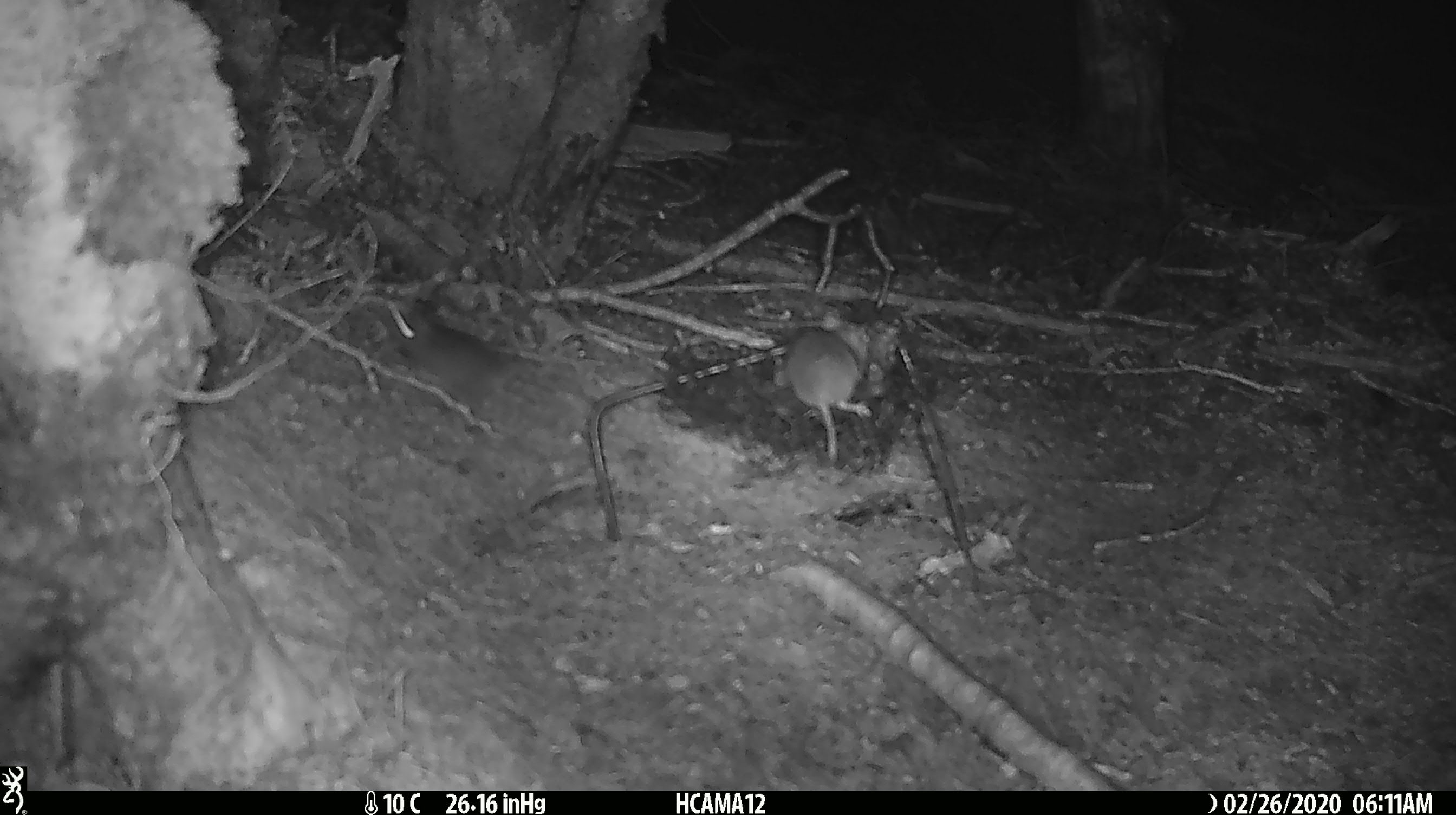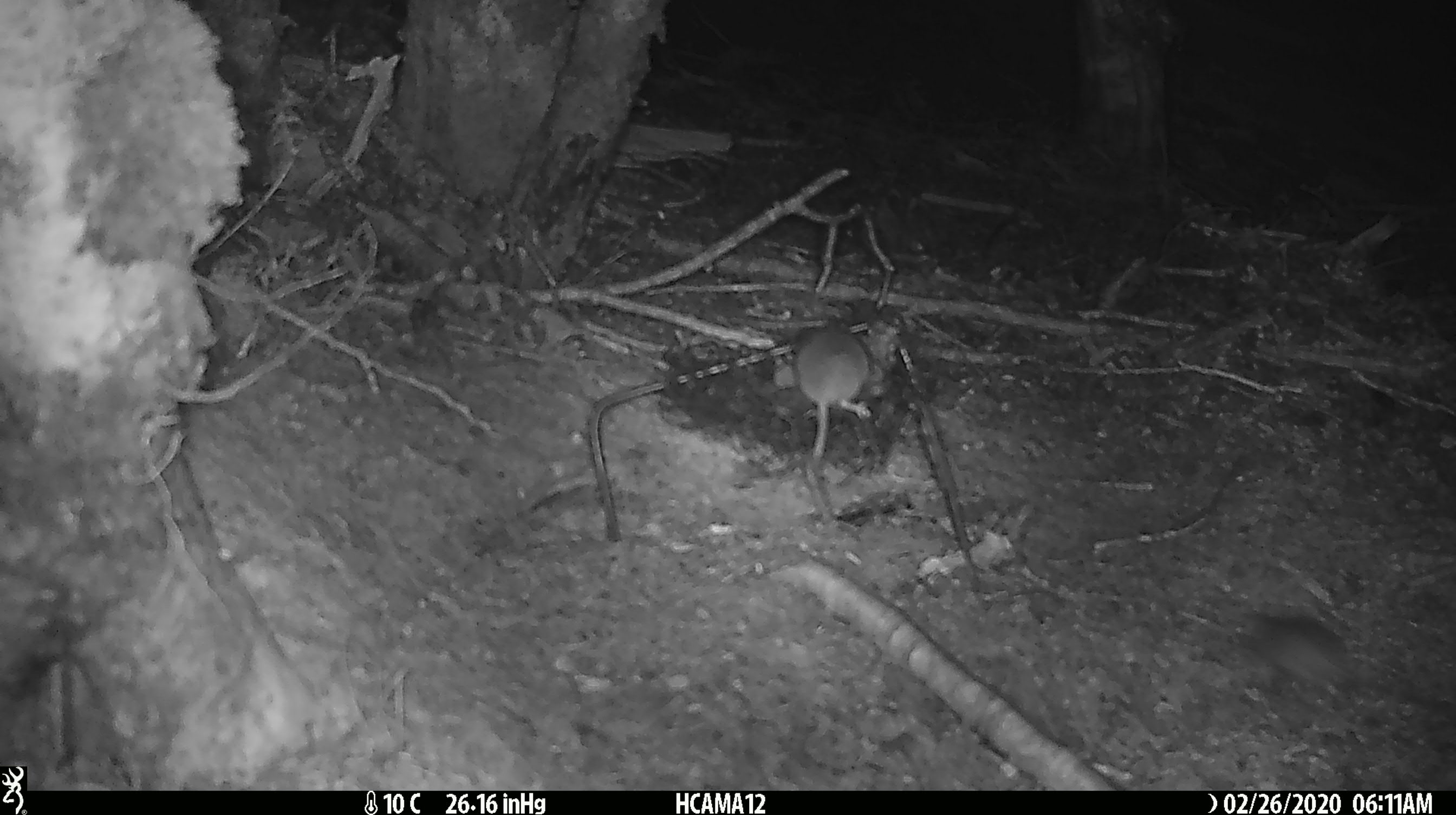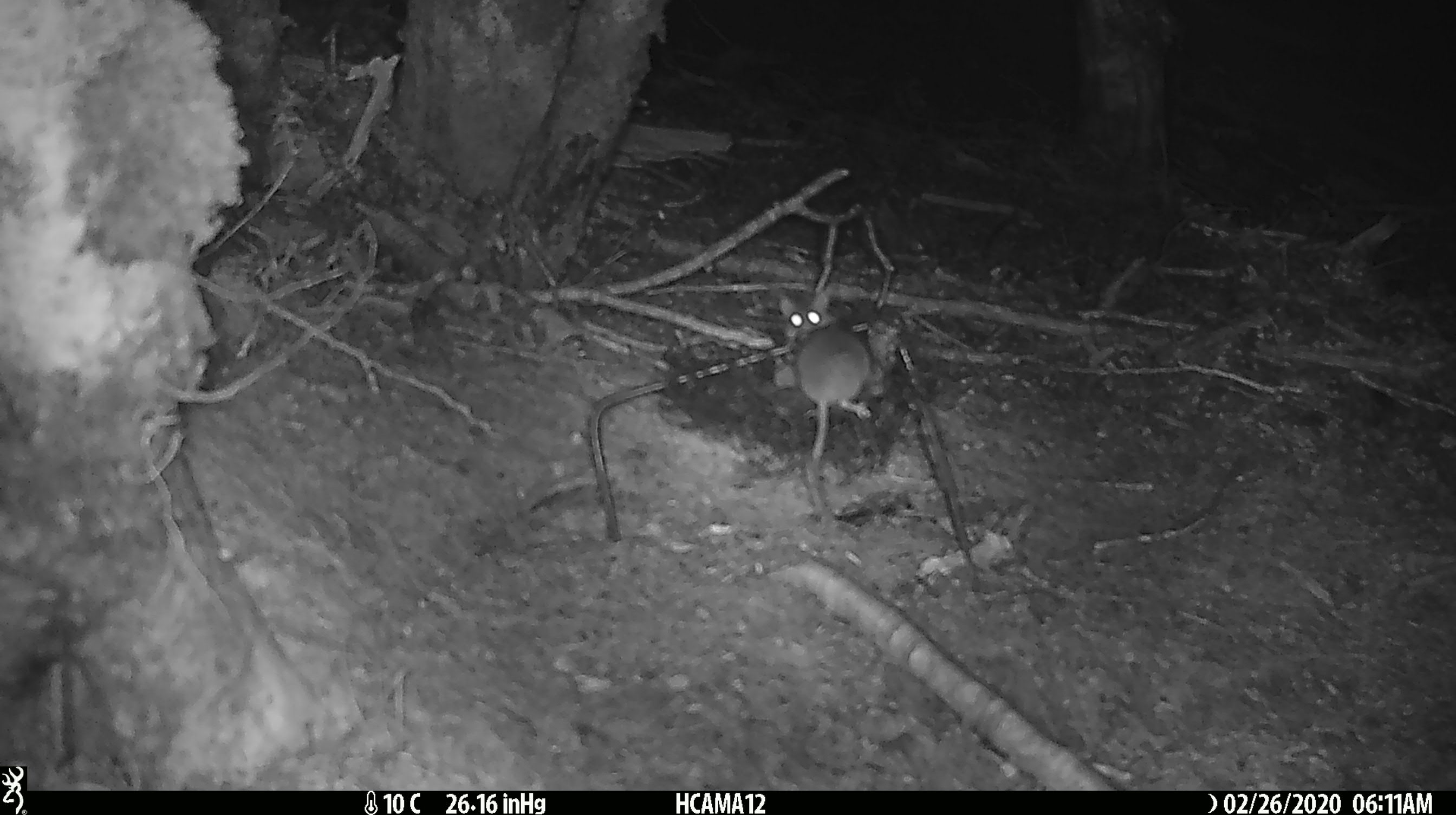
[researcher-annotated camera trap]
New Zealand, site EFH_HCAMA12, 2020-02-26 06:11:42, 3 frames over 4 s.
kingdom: Animalia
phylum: Chordata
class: Mammalia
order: Rodentia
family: Muridae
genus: Mus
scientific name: Mus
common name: mouse